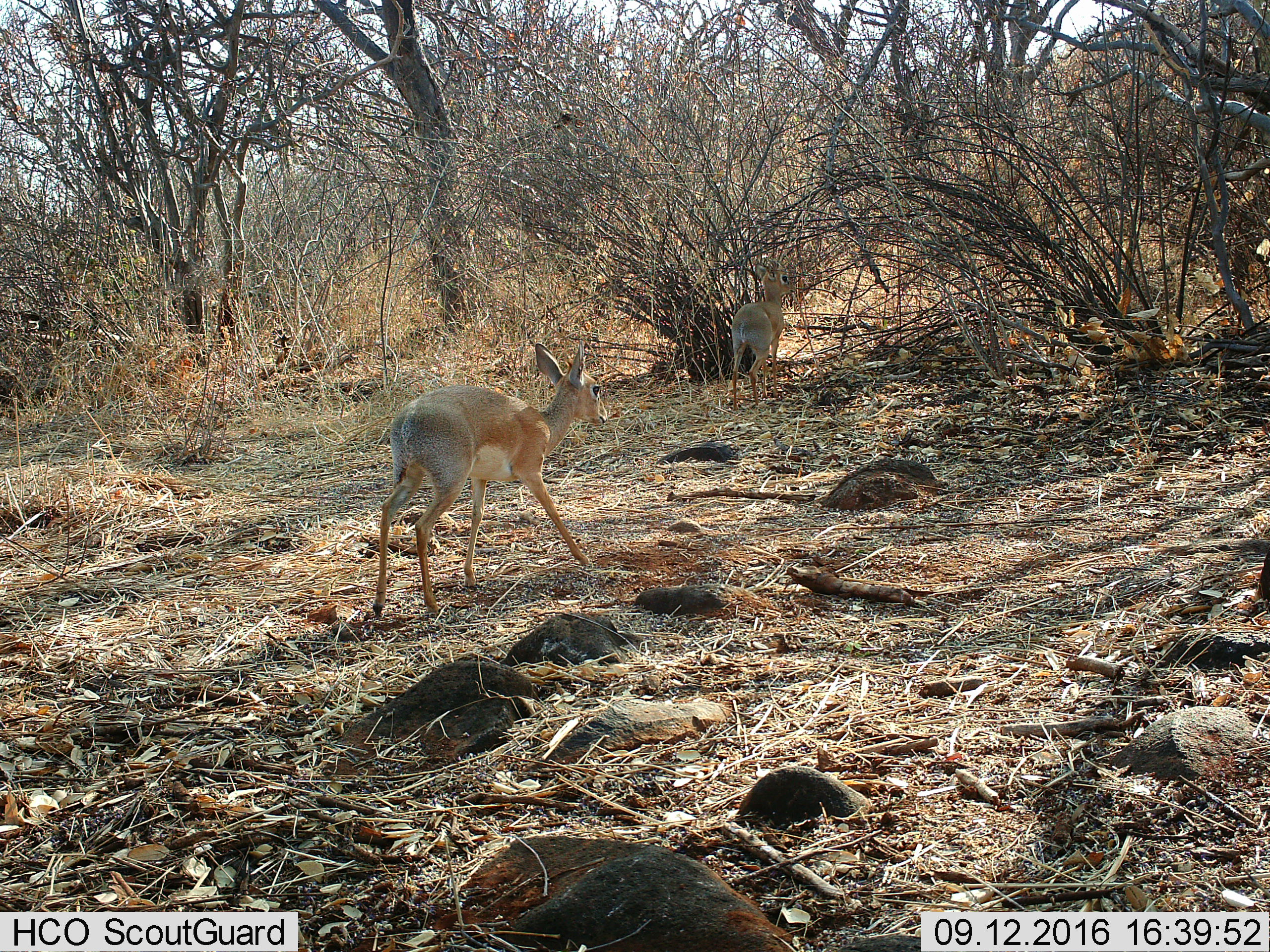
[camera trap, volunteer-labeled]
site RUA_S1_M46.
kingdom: Animalia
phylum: Chordata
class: Mammalia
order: Artiodactyla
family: Bovidae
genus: Madoqua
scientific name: Madoqua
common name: dik-dik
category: dikdik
Dikdik (dik-dik) (Madoqua), count 2. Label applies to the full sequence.